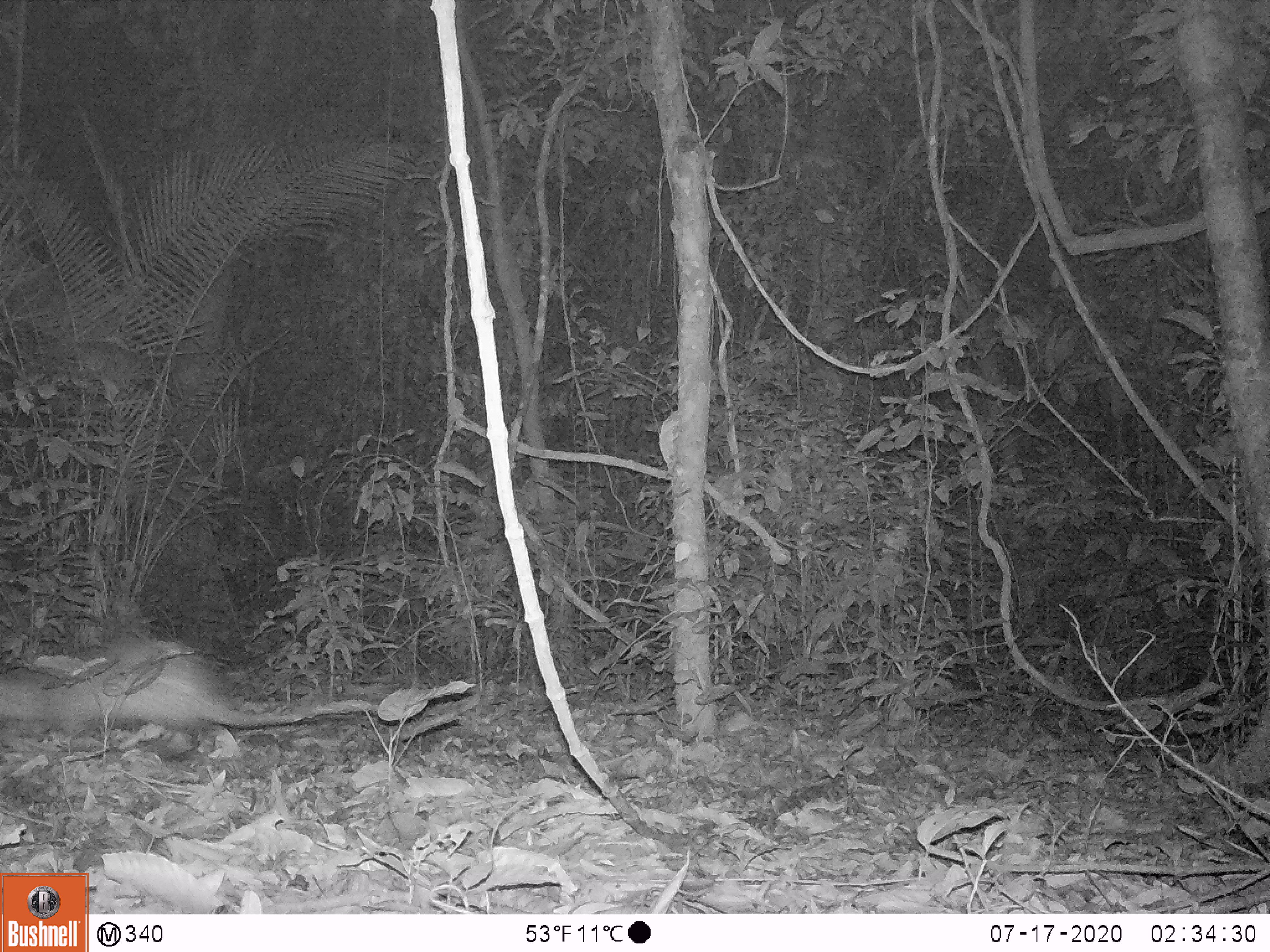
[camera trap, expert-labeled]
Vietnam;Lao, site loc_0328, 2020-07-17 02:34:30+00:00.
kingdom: Animalia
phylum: Chordata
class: Mammalia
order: Rodentia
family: Hystricidae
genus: Atherurus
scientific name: Atherurus macrourus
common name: asiatic brush-tailed porcupine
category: asiatic brush tailed porcupine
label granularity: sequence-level